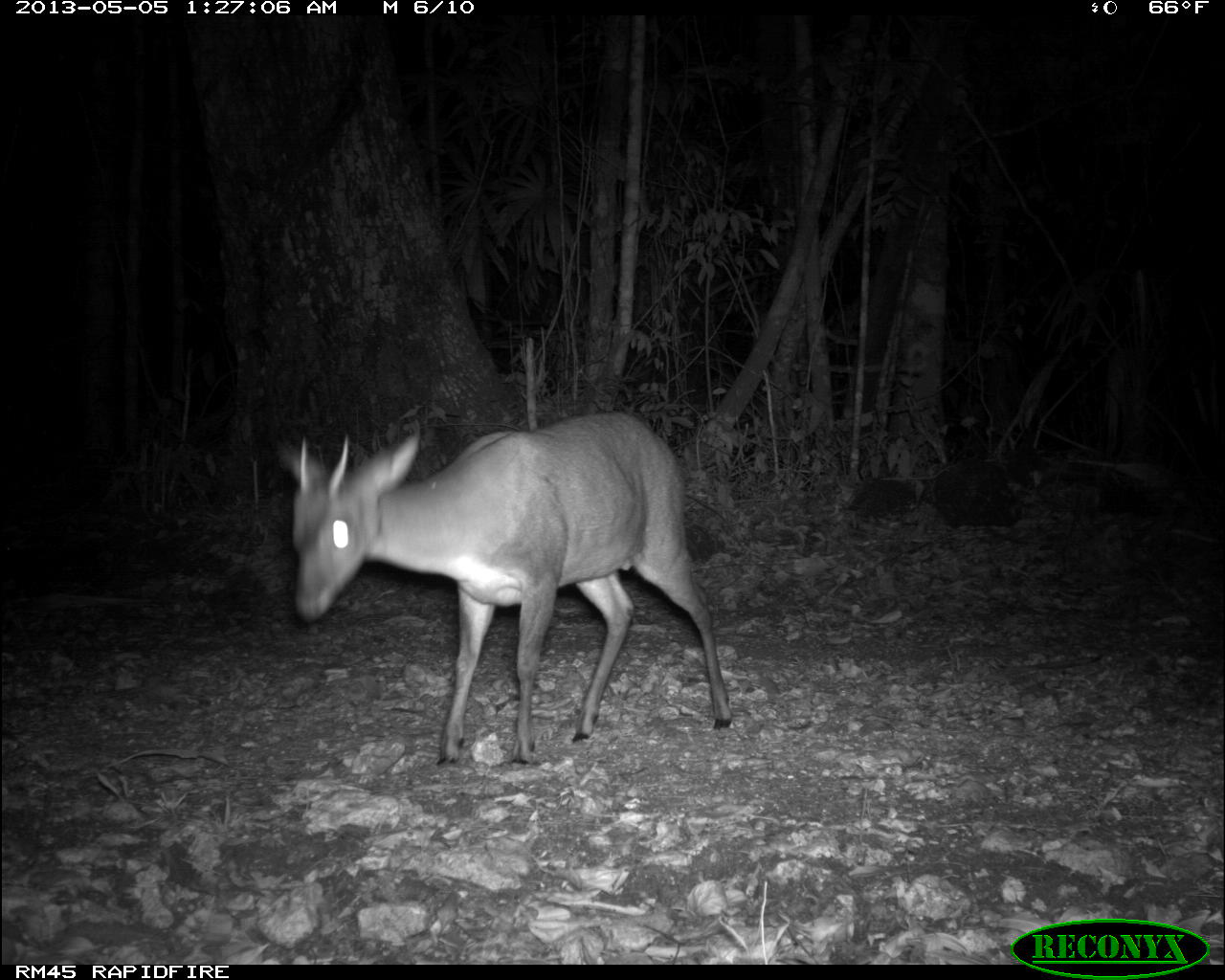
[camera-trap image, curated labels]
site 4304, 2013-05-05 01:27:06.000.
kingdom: Animalia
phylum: Chordata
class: Mammalia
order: Artiodactyla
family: Cervidae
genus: Mazama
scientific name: Mazama temama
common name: central american red brocket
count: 1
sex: male